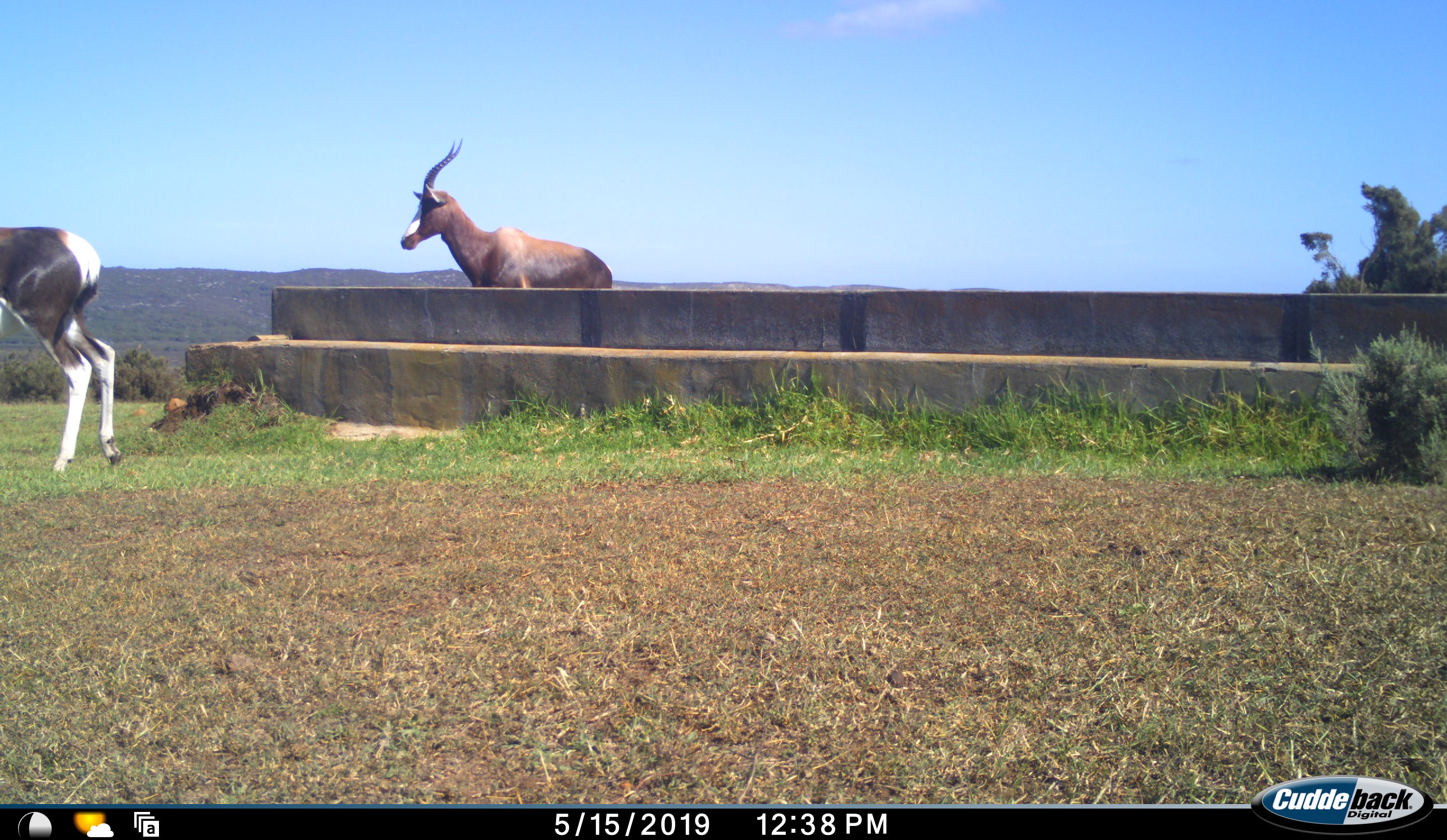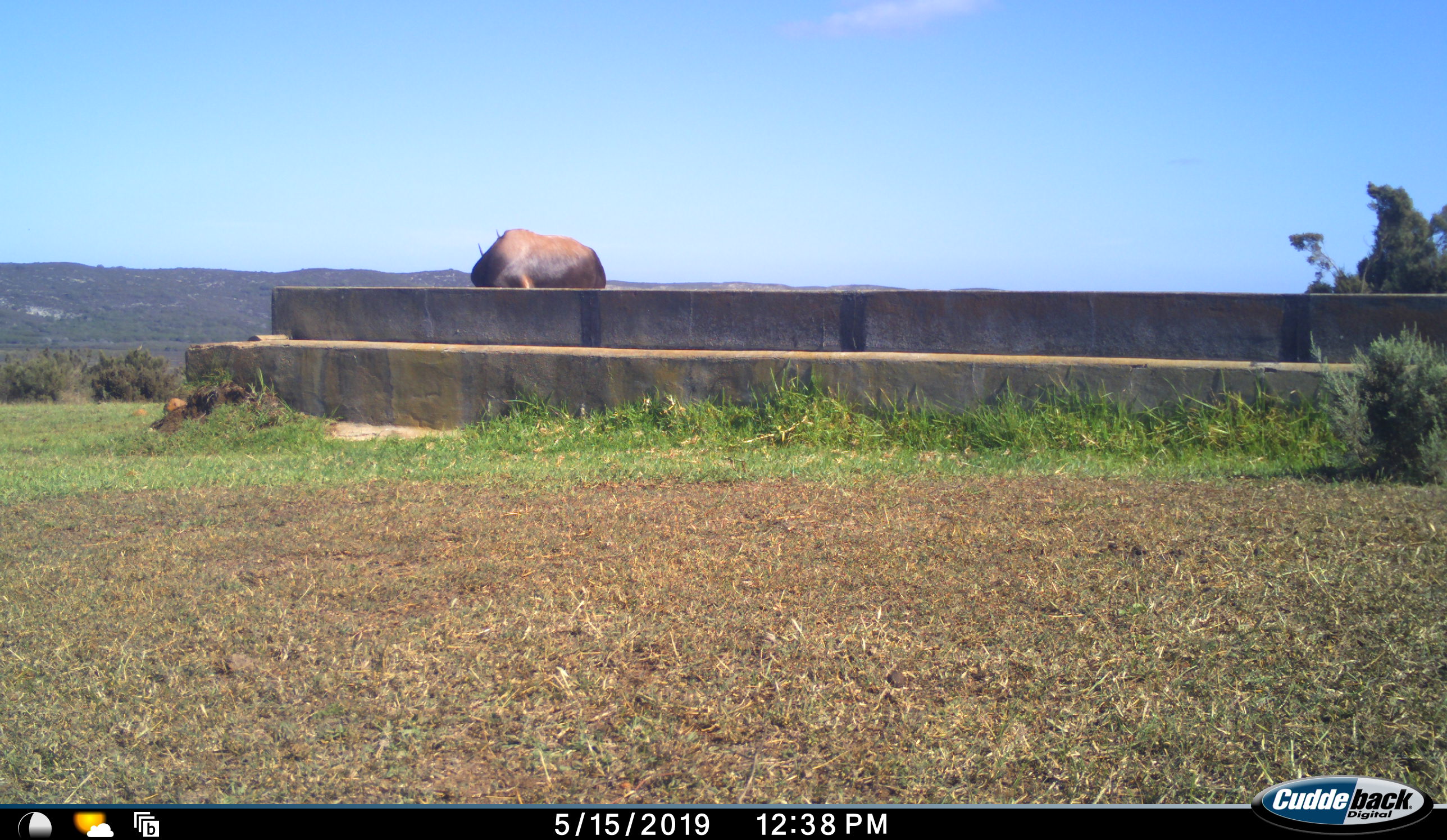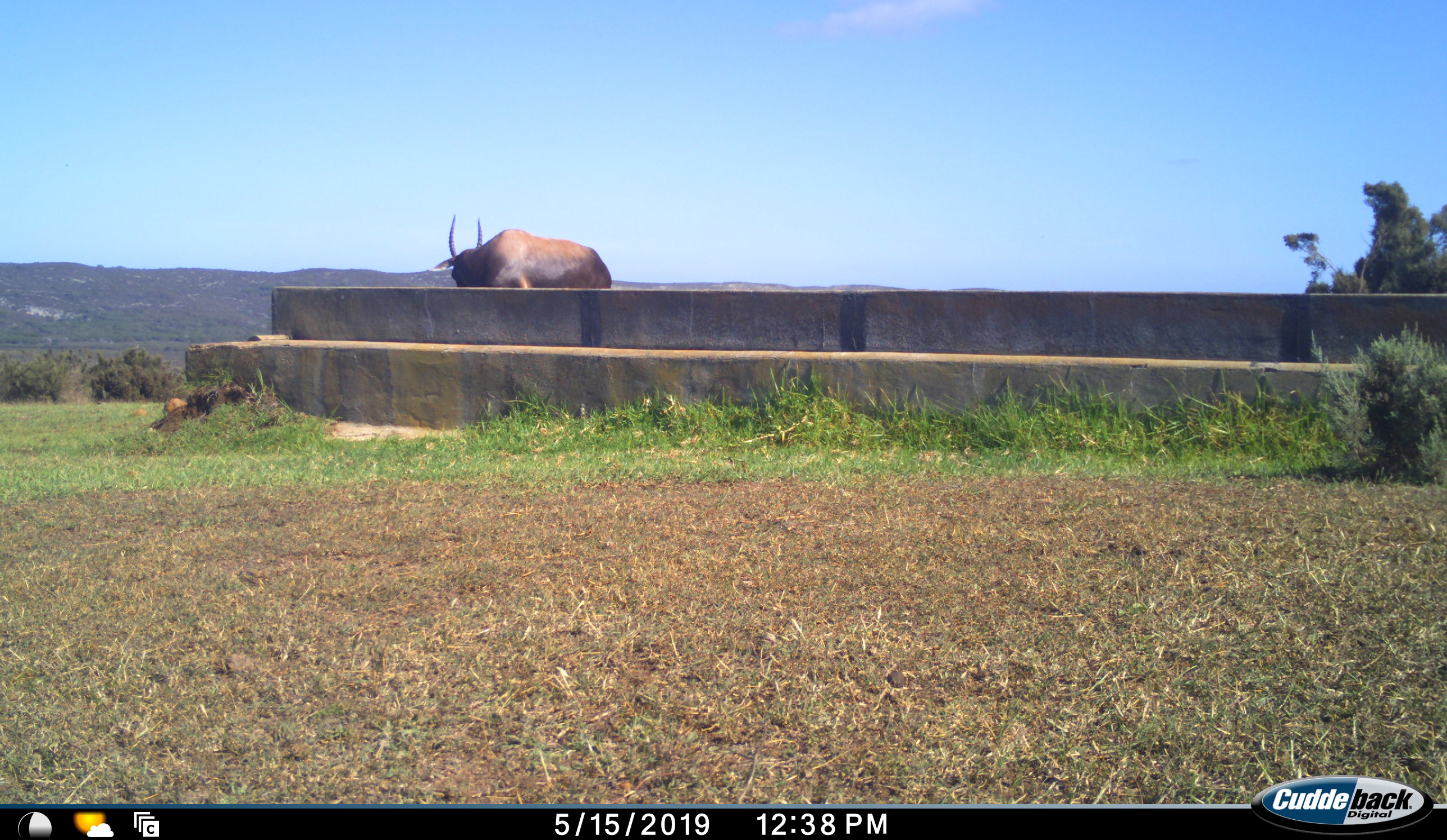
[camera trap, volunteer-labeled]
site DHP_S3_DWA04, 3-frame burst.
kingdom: Animalia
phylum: Chordata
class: Mammalia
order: Artiodactyla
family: Bovidae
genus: Damaliscus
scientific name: Damaliscus pygargus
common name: bontebok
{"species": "bontebok (Damaliscus pygargus)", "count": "2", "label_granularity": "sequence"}